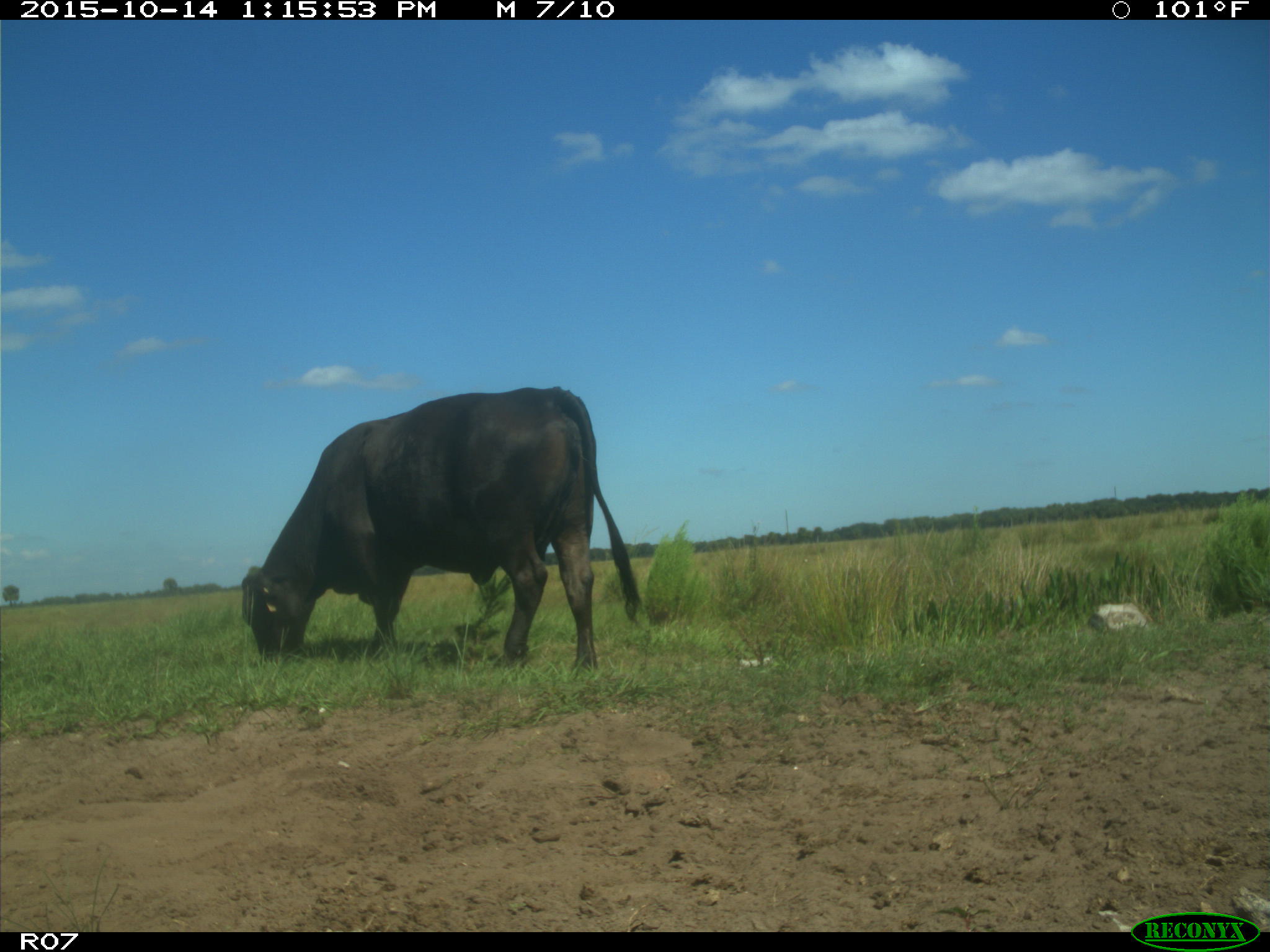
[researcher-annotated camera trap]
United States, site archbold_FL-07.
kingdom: Animalia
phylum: Chordata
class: Mammalia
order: Artiodactyla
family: Bovidae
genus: Bos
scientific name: Bos taurus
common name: domestic cow